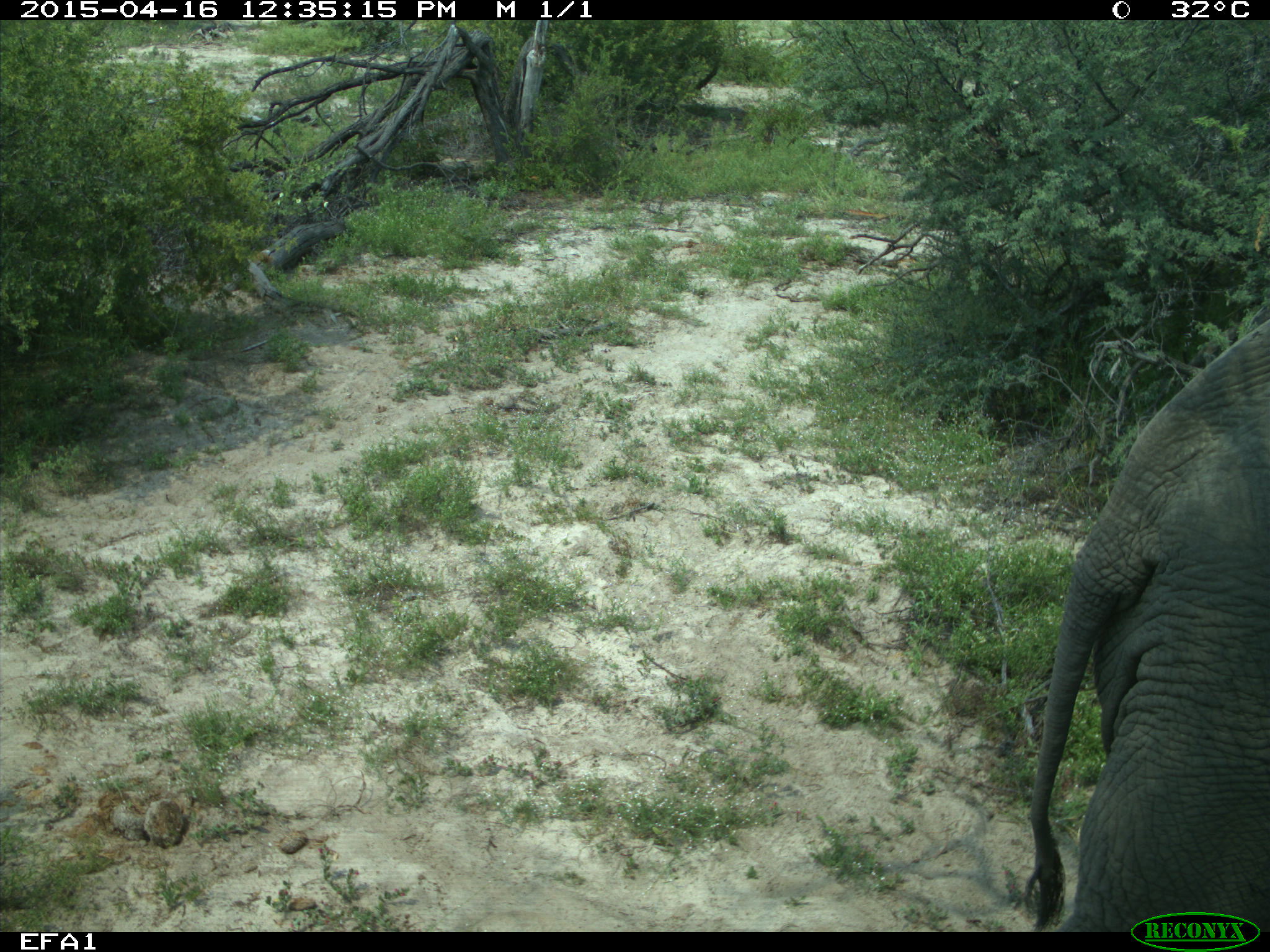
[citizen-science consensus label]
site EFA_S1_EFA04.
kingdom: Animalia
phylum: Chordata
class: Mammalia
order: Proboscidea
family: Elephantidae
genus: Loxodonta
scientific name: Loxodonta africana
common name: african bush elephant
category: elephant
Elephant (african bush elephant) (Loxodonta africana), count 1. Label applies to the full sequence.